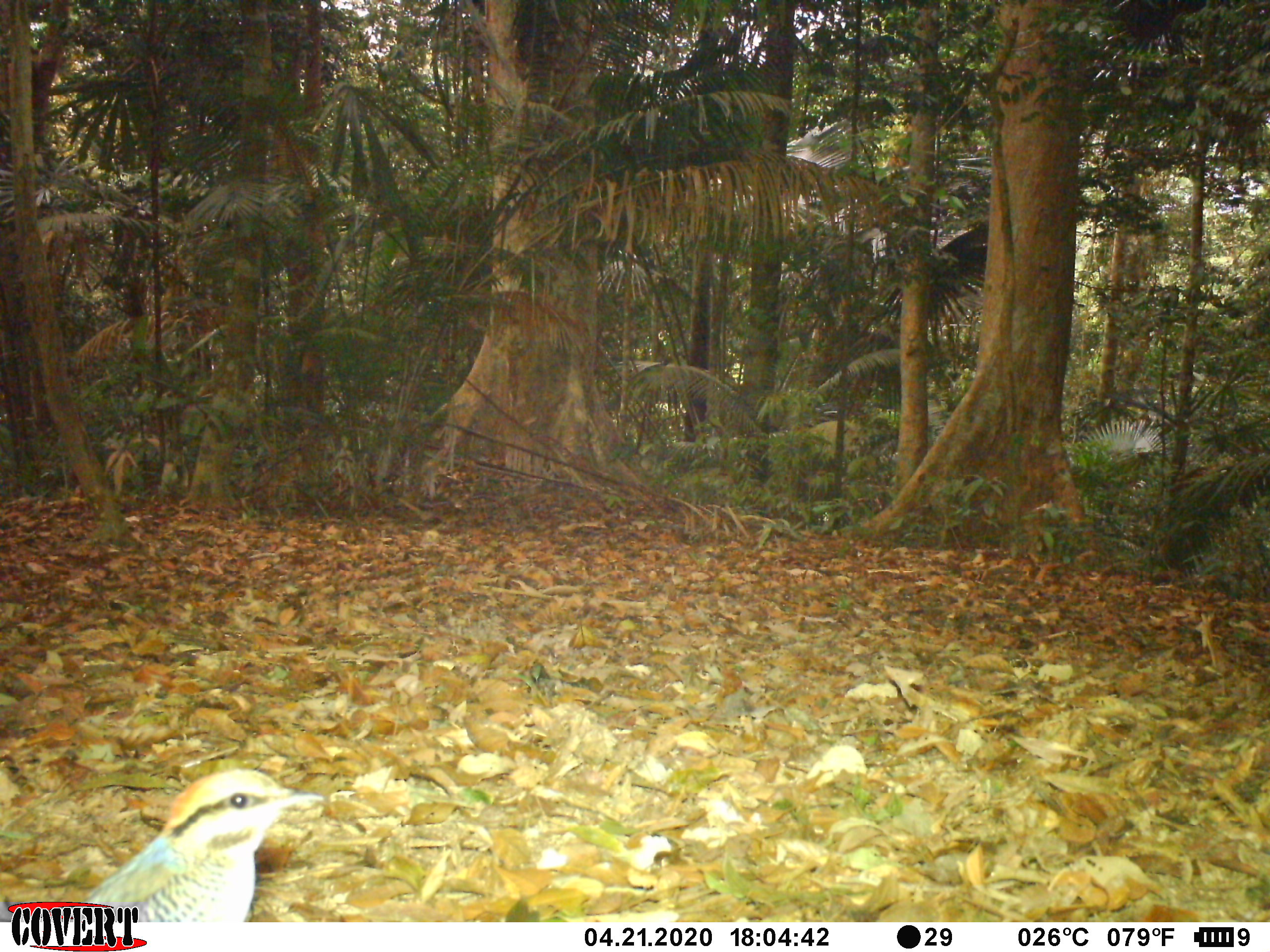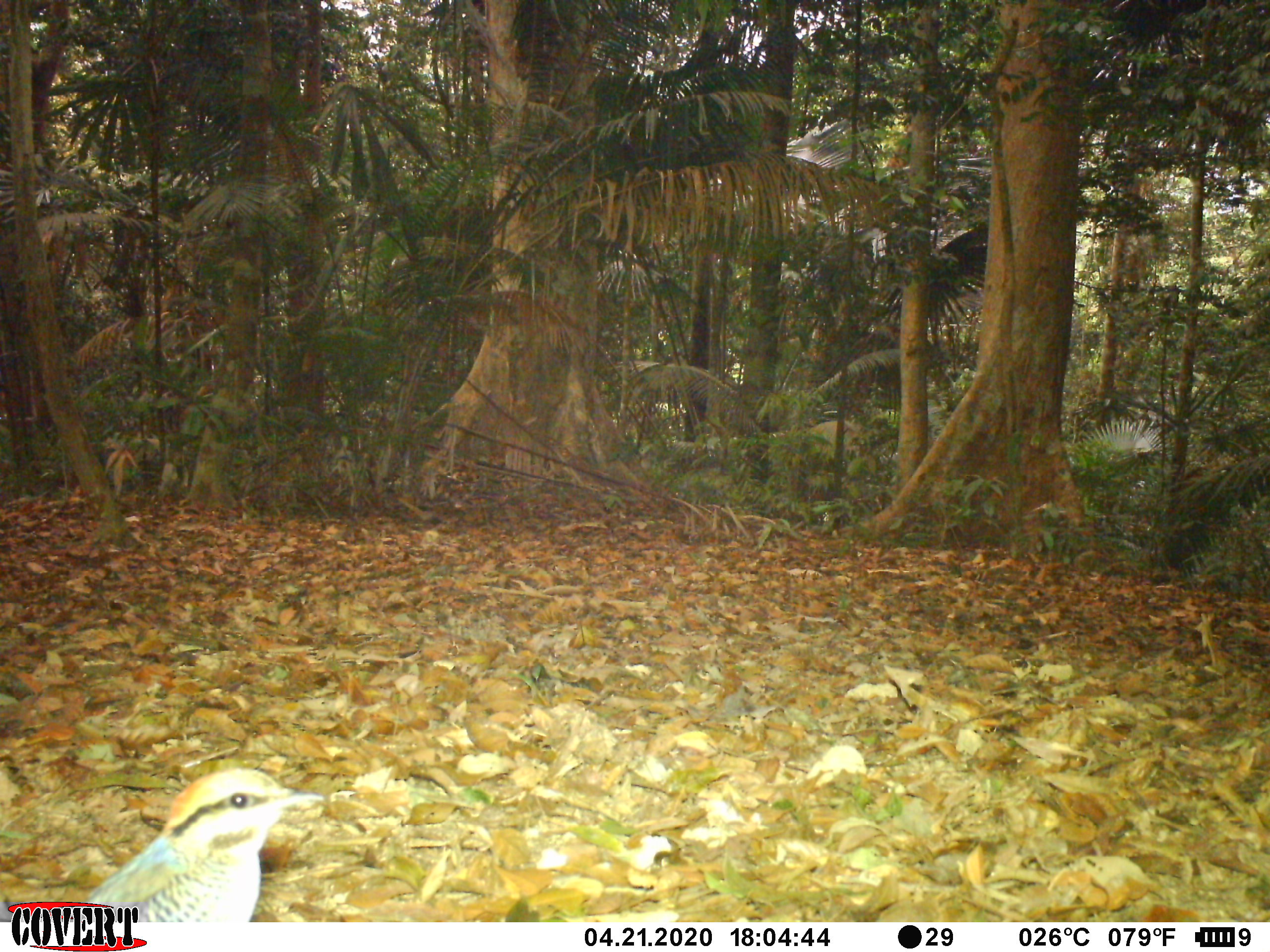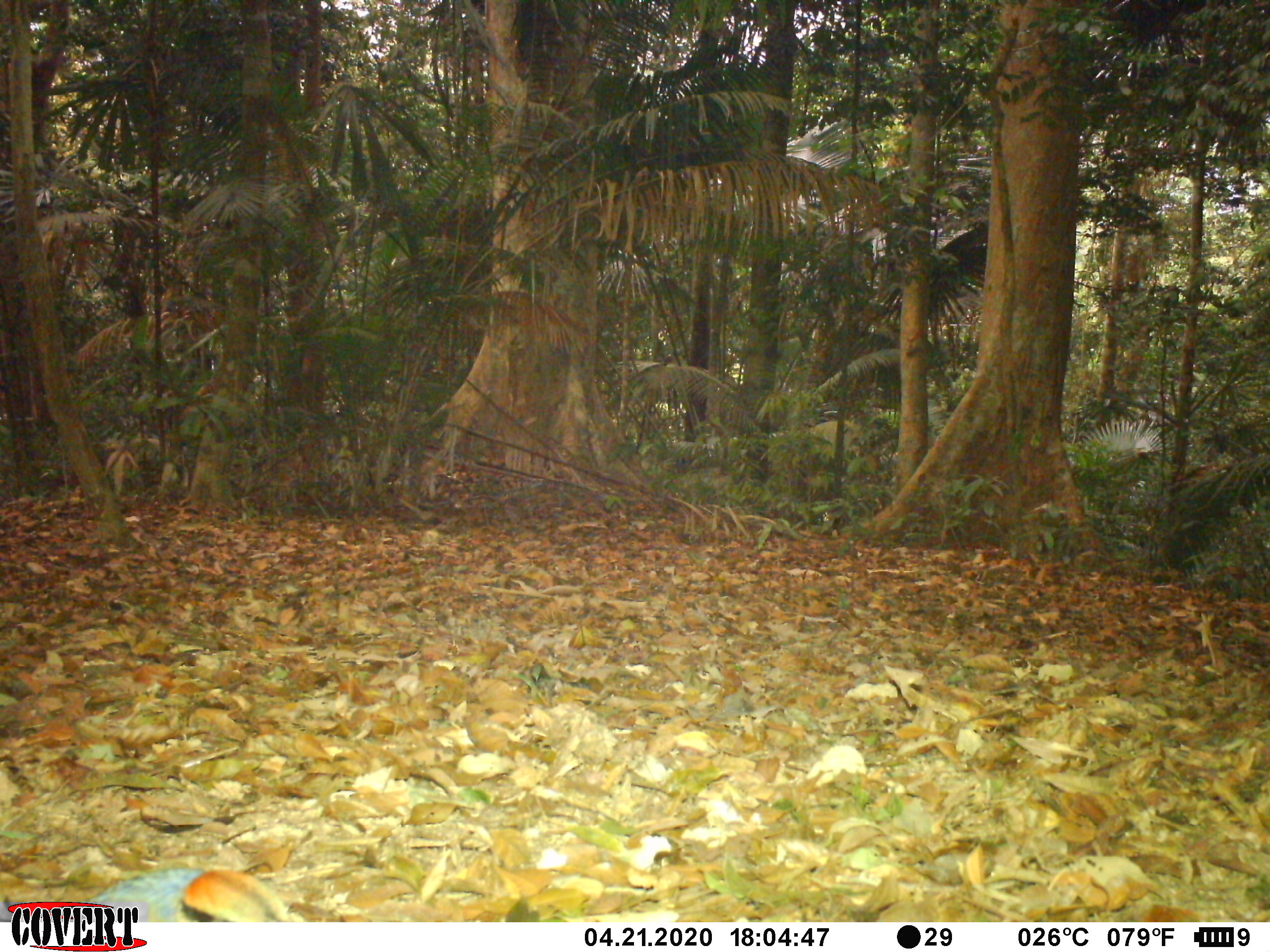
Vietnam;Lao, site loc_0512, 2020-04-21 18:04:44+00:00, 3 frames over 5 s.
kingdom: Animalia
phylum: Chordata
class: Aves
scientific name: Aves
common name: bird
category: unidentified bird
Unidentified bird (bird) (Aves). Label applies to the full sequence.